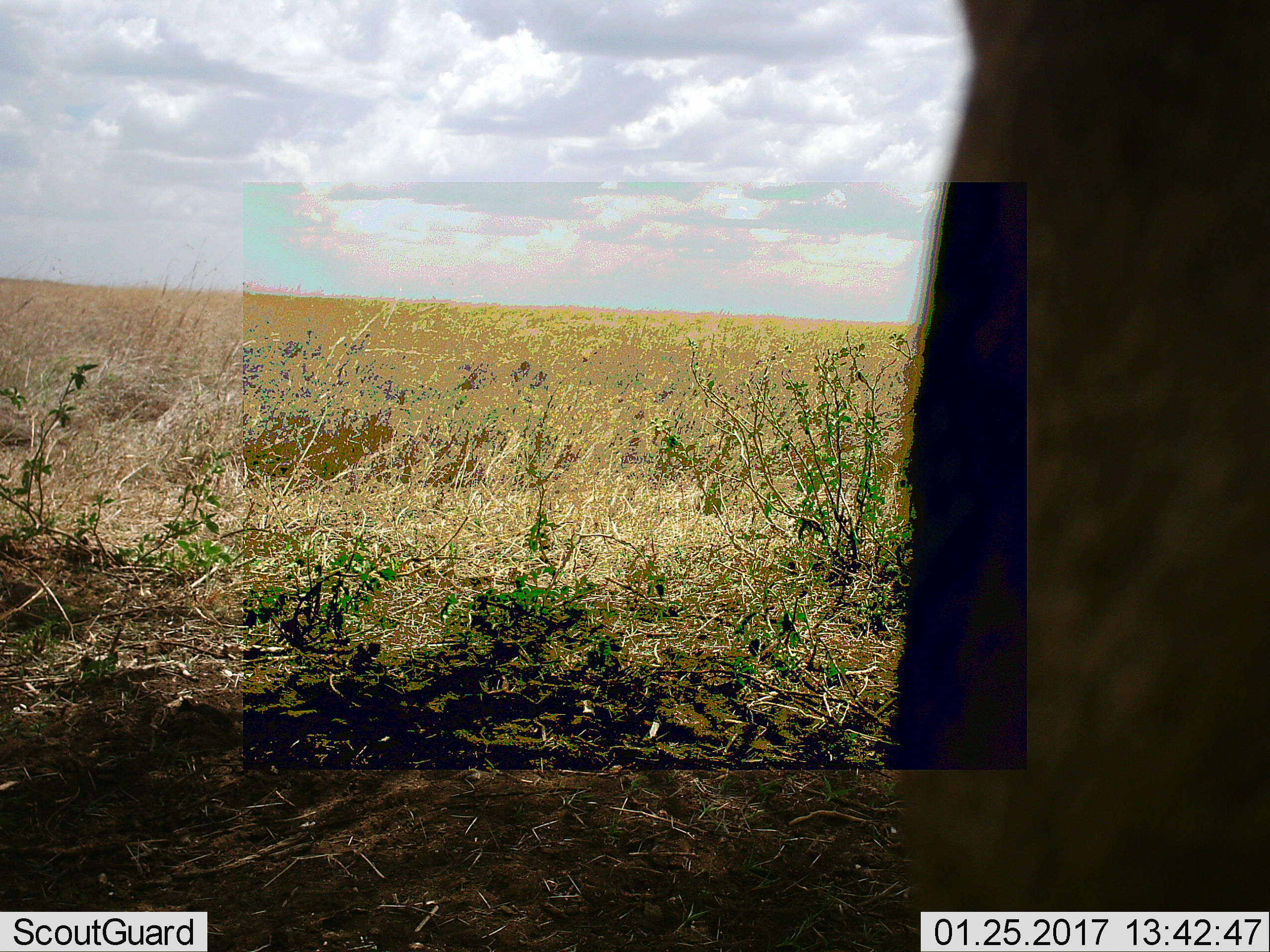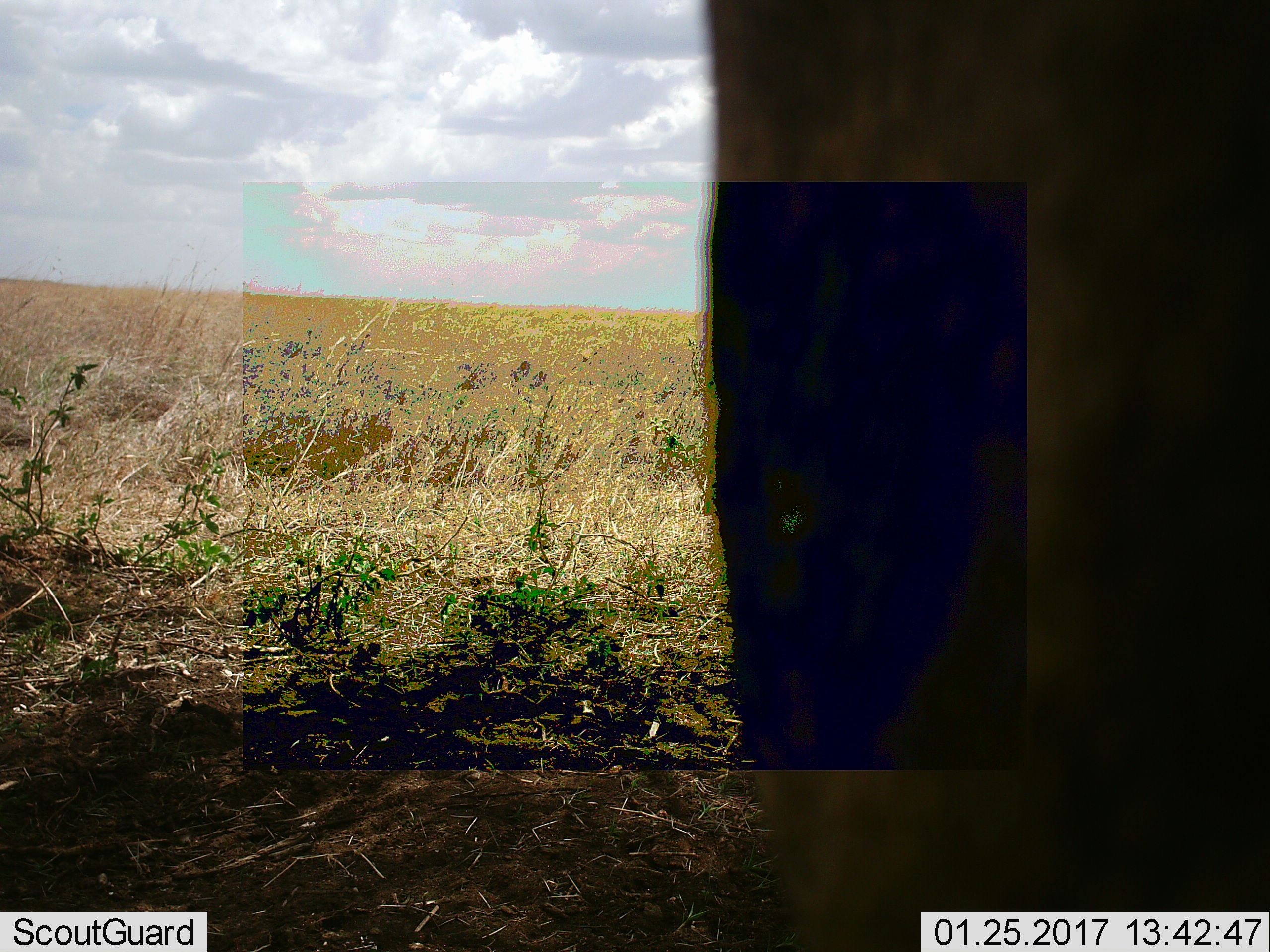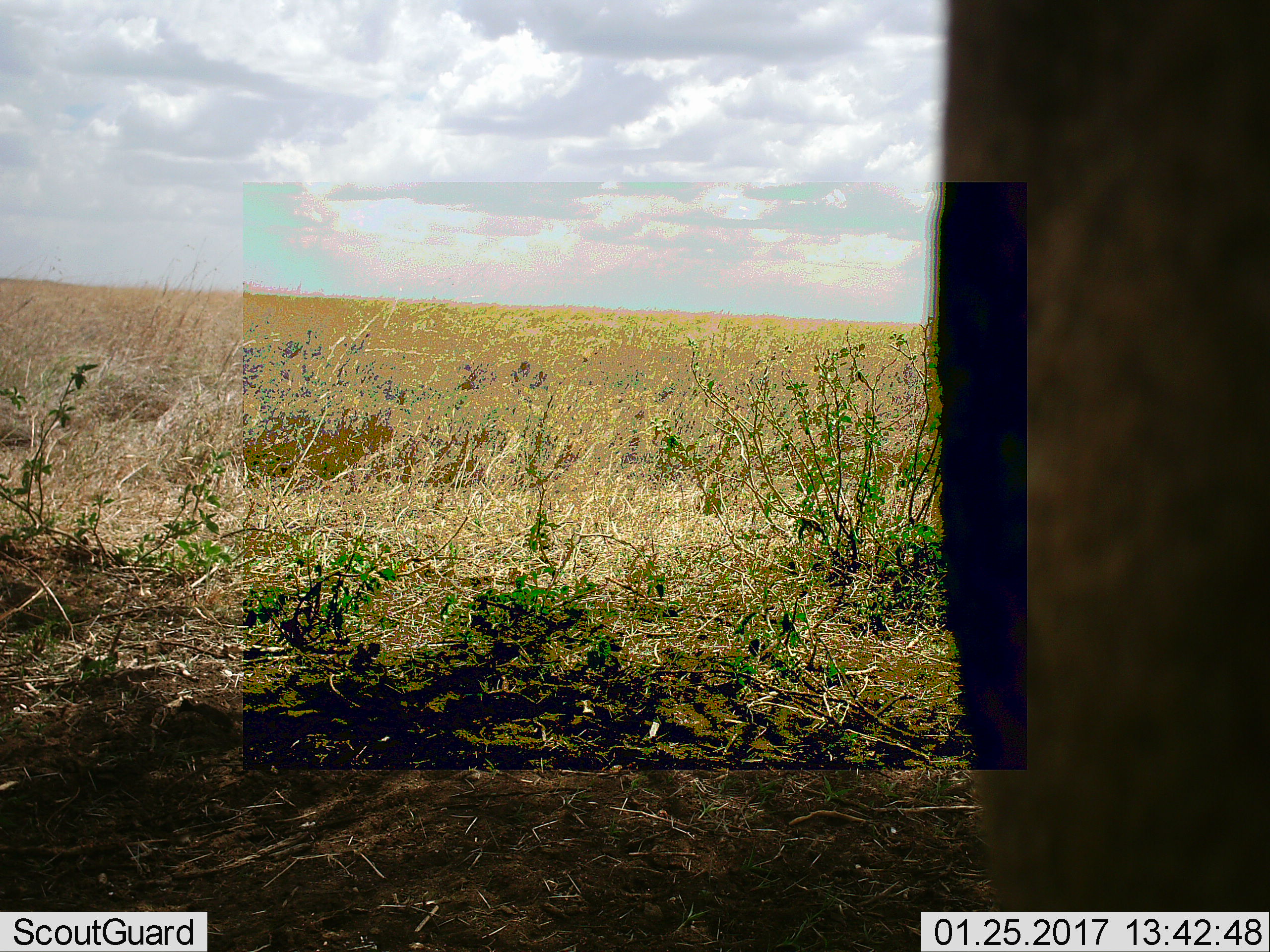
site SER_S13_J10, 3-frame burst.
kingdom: Animalia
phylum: Chordata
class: Mammalia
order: Artiodactyla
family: Bovidae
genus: Connochaetes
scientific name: Connochaetes taurinus taurinus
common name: blue wildebeest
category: wildebeestblue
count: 1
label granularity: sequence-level